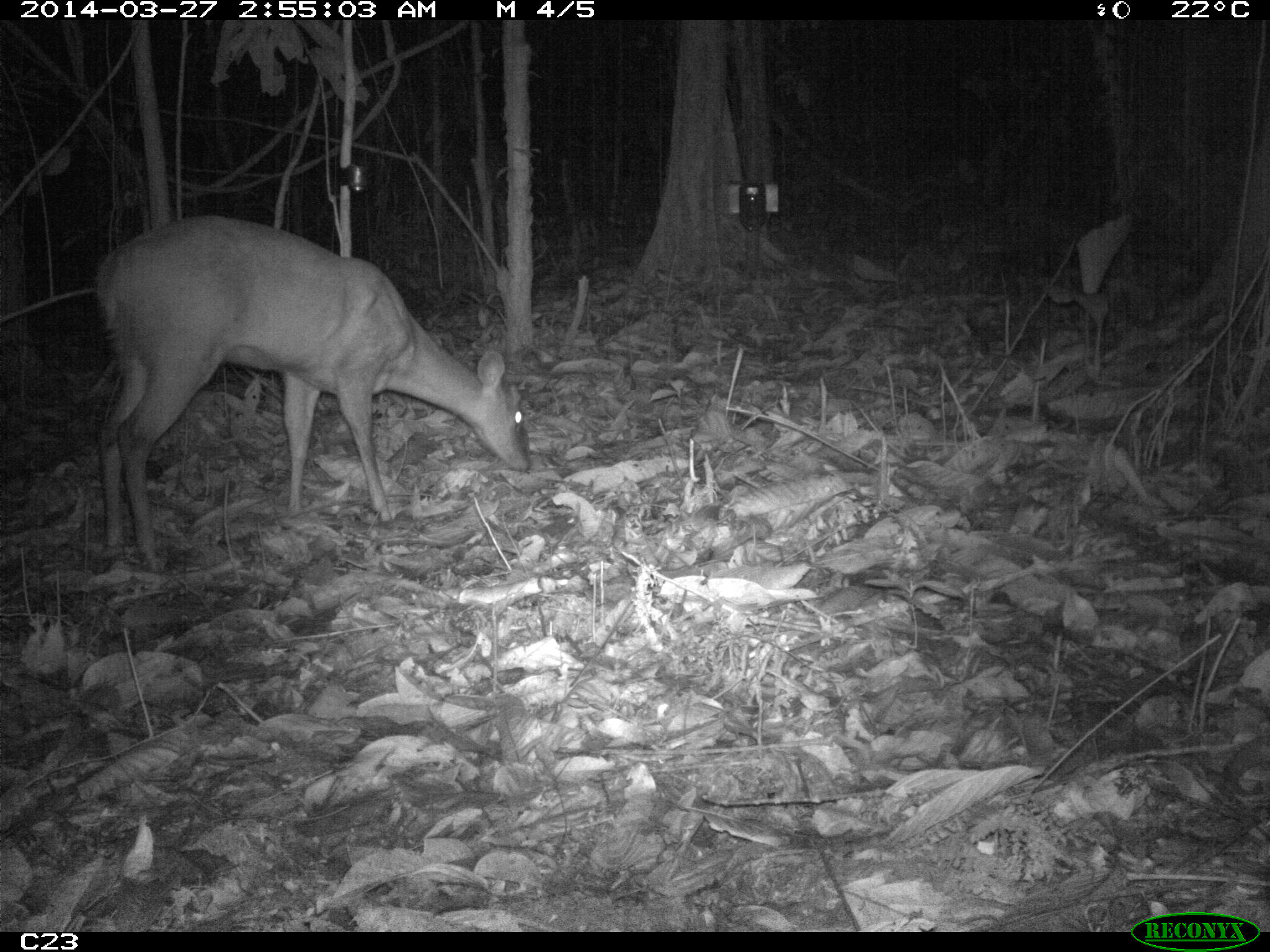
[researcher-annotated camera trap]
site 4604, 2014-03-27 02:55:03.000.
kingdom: Animalia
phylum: Chordata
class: Mammalia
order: Artiodactyla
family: Cervidae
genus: Mazama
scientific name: Mazama americana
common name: red brocket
Mazama americana (red brocket), count 1, age adult, sex female.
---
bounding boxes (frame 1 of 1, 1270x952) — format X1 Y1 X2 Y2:
mazama americana: 94 212 531 573